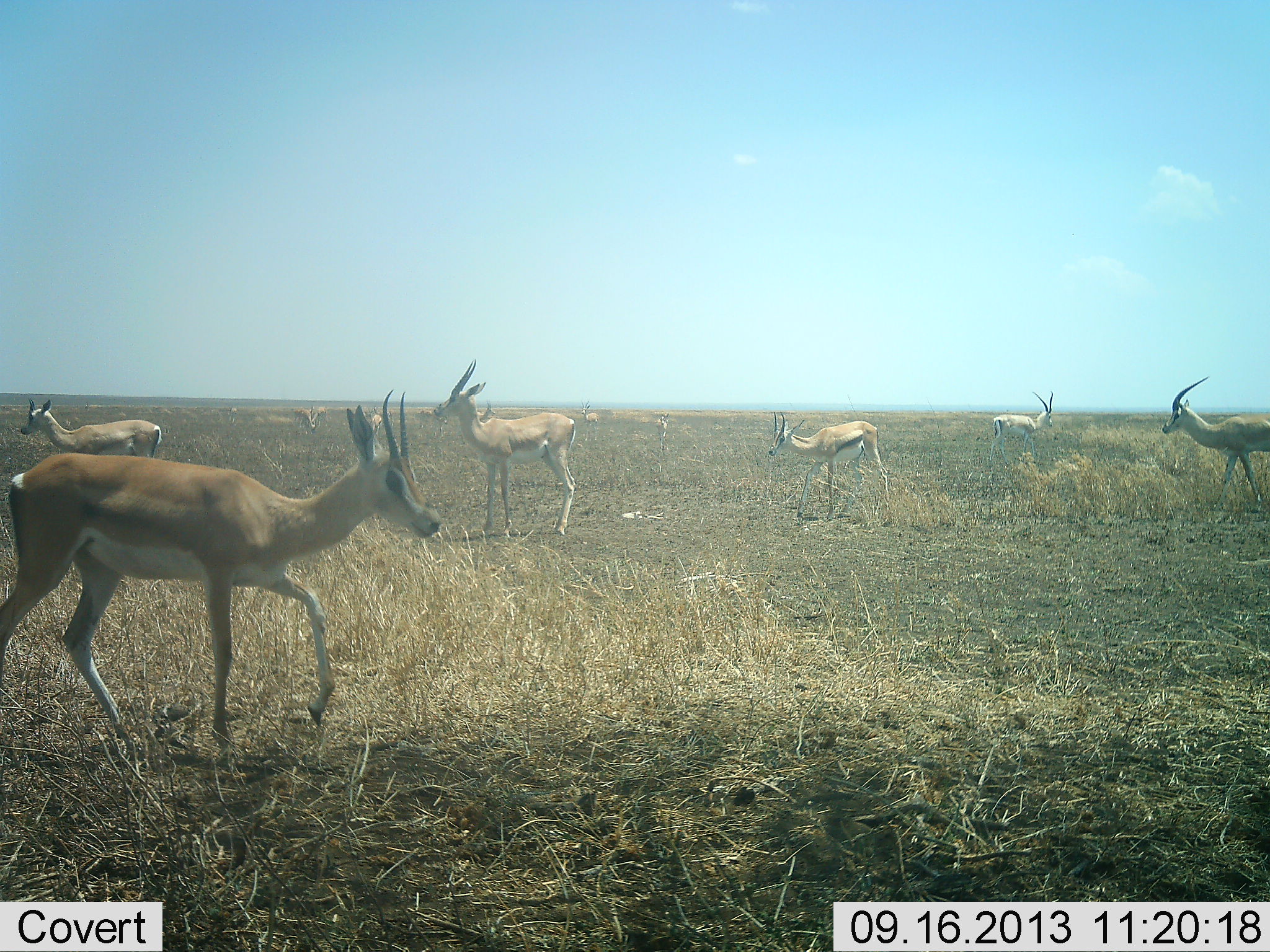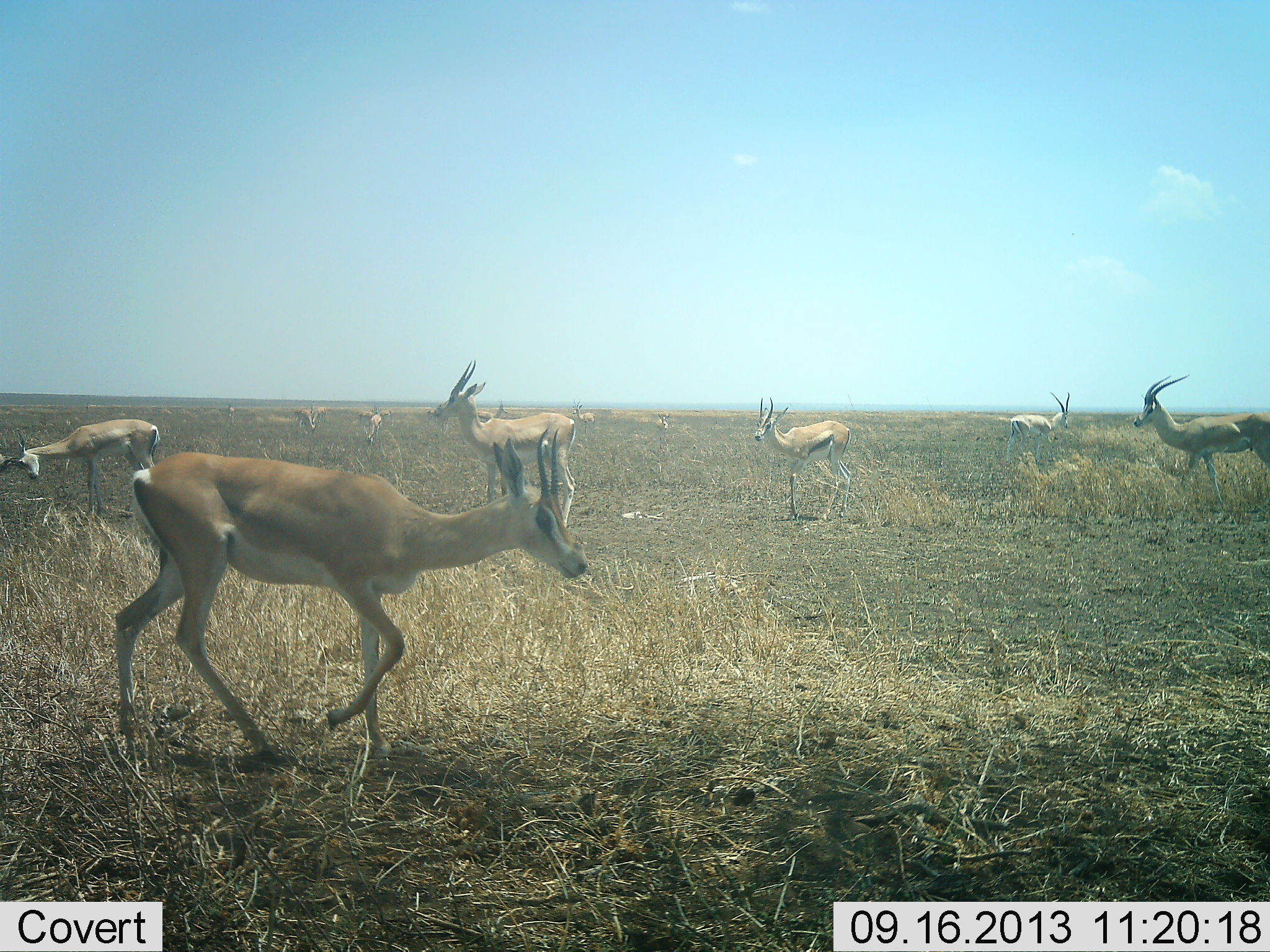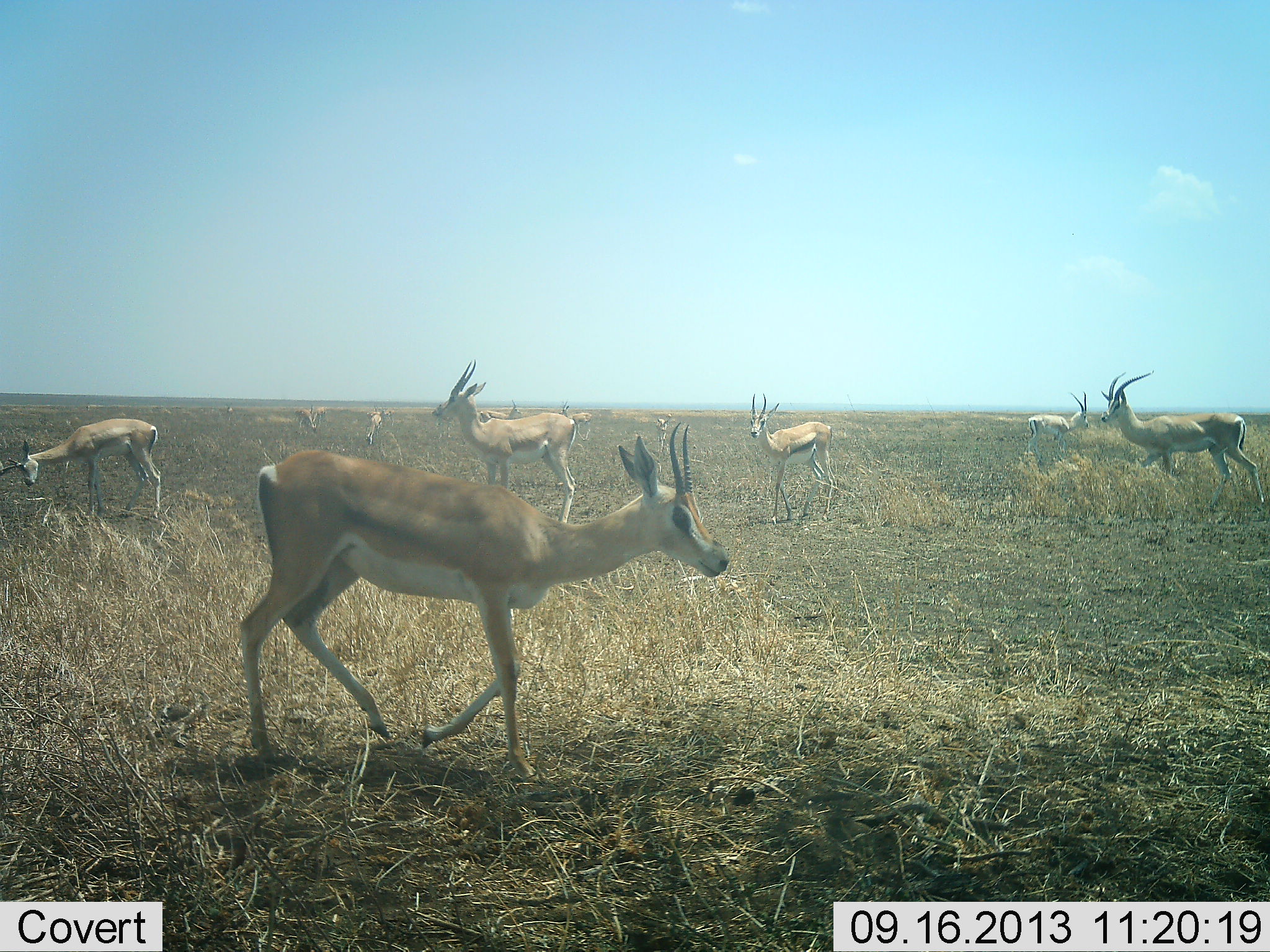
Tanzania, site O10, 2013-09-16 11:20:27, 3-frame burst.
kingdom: Animalia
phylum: Chordata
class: Mammalia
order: Artiodactyla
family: Bovidae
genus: Nanger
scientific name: Nanger granti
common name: grant's gazelle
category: gazellegrants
Gazellegrants (grant's gazelle) (Nanger granti), count 11-50. Behavior (volunteer vote fractions): standing 83%, resting 0%, moving 83%, interacting 17%. Young present (vote fraction): 0%. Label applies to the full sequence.